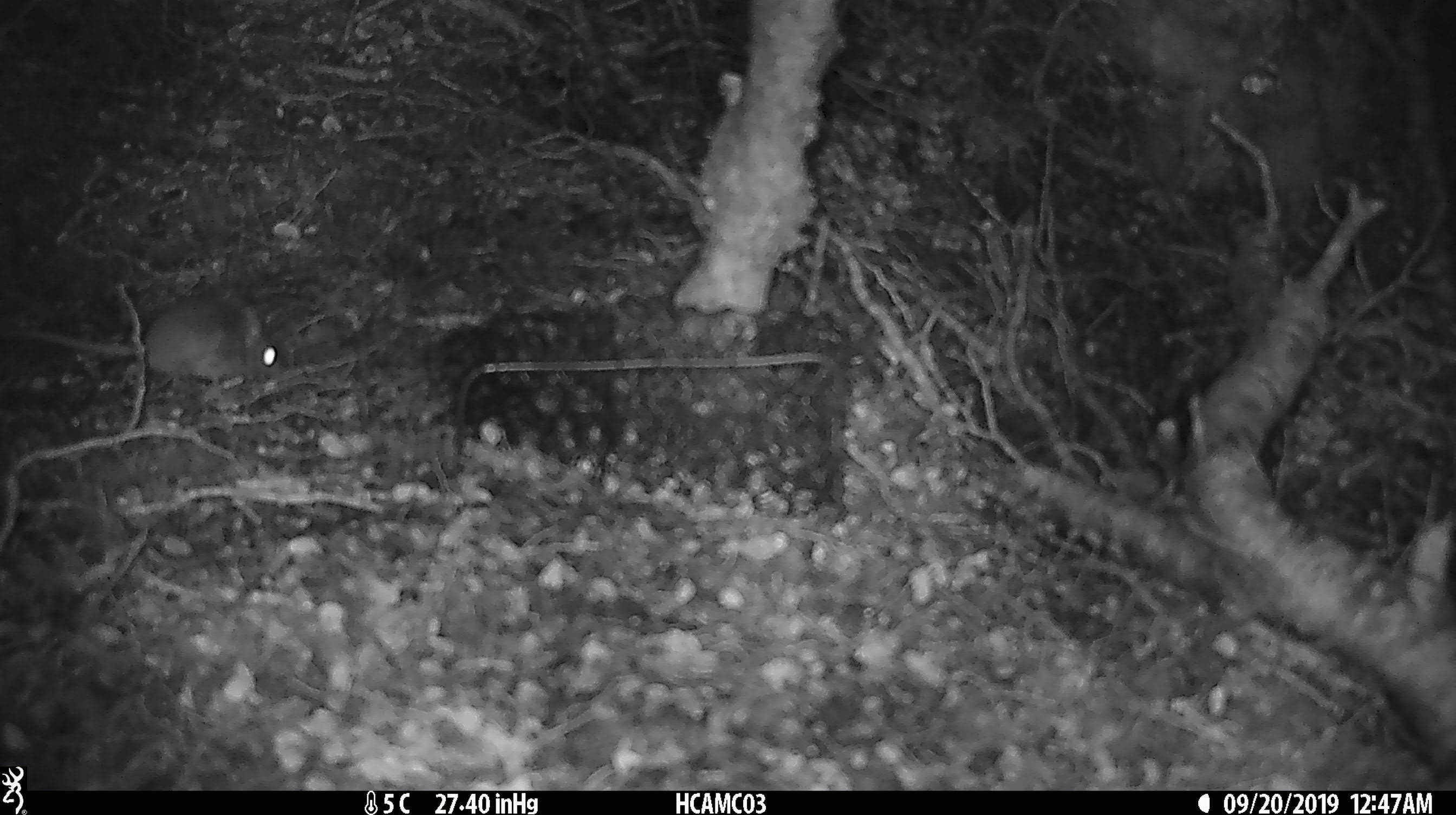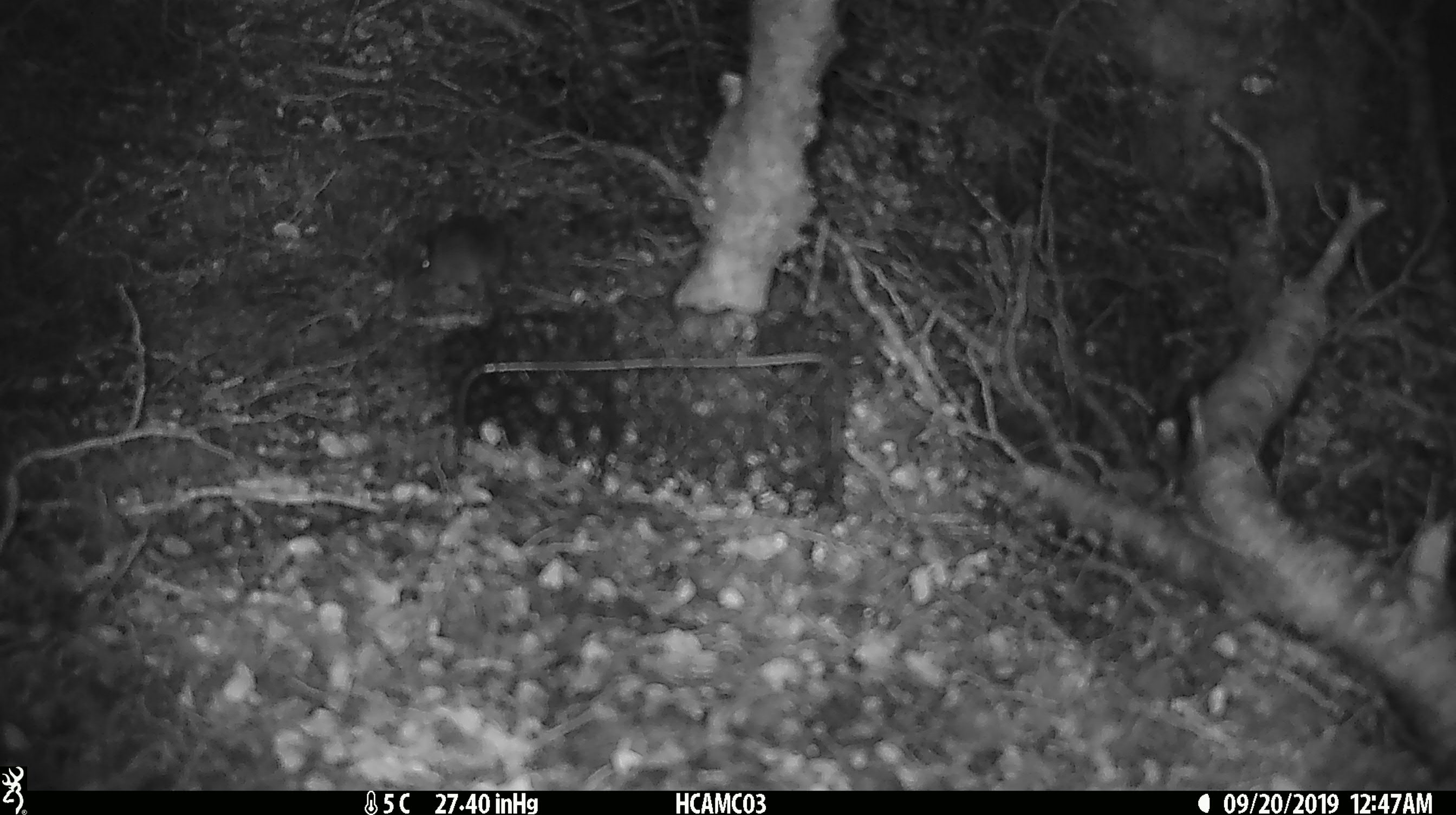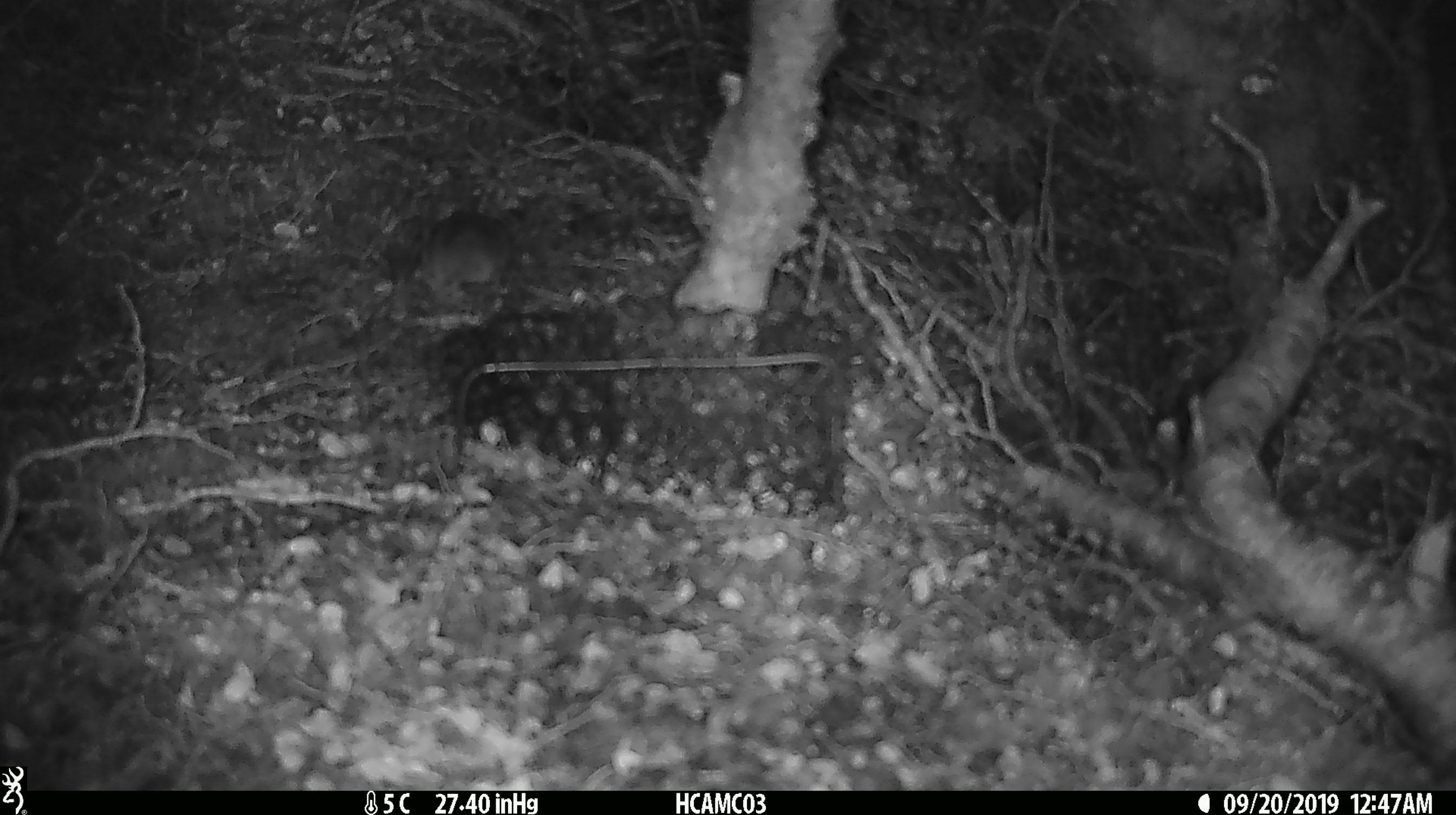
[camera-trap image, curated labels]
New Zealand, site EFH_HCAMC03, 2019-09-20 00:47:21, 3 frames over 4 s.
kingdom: Animalia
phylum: Chordata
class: Mammalia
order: Rodentia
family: Muridae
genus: Mus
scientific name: Mus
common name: mouse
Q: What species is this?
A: Mouse (Mus).